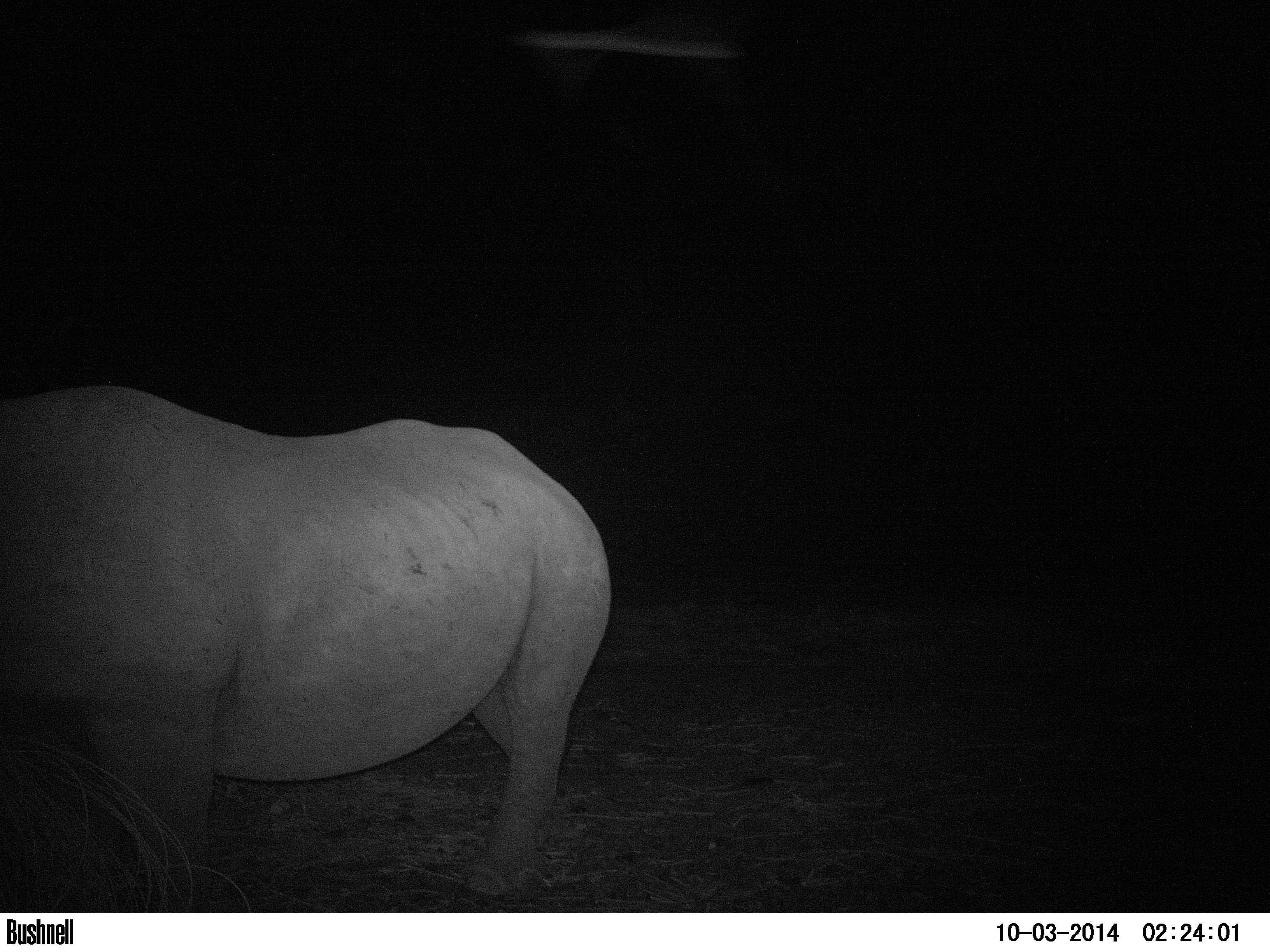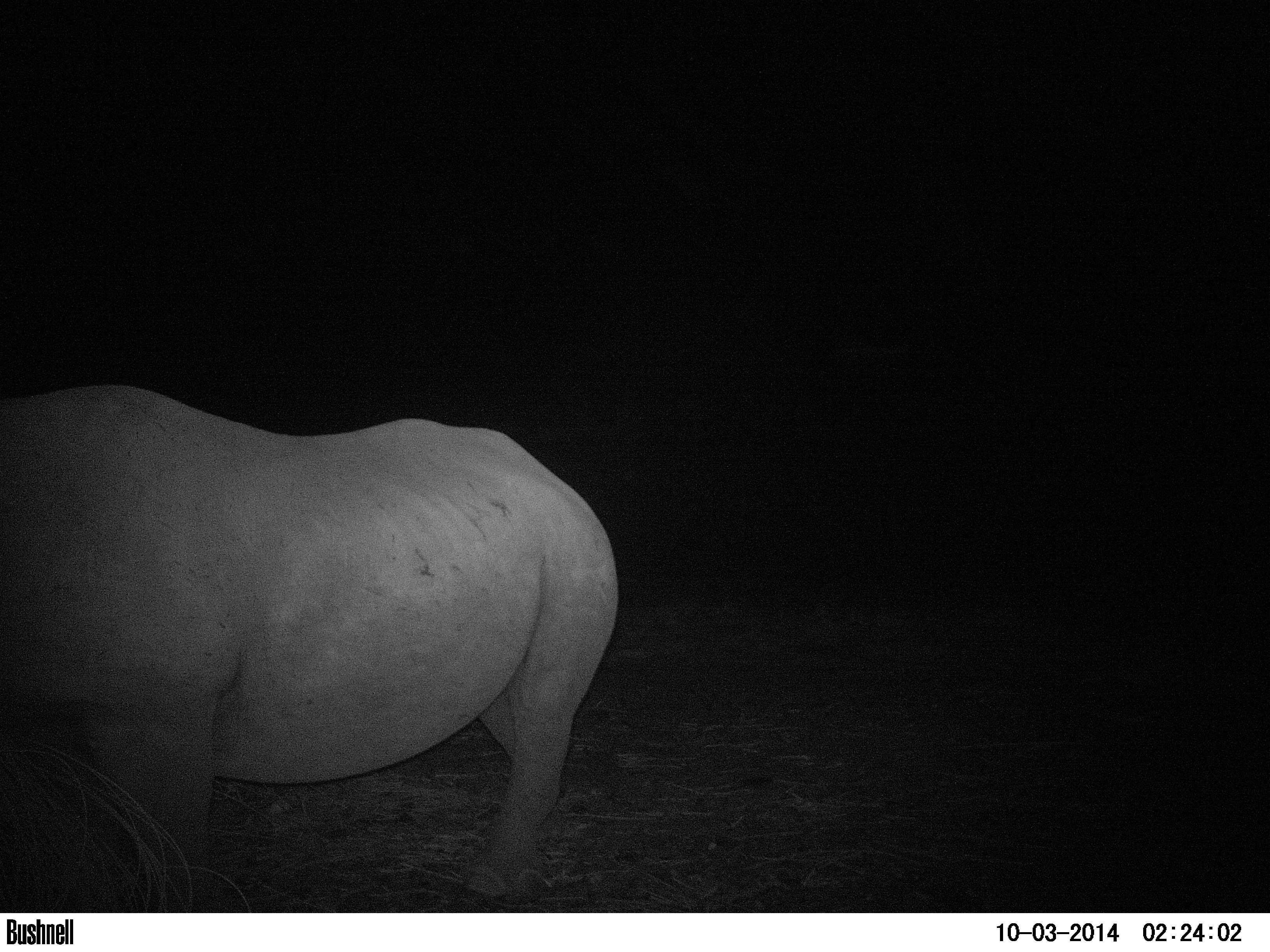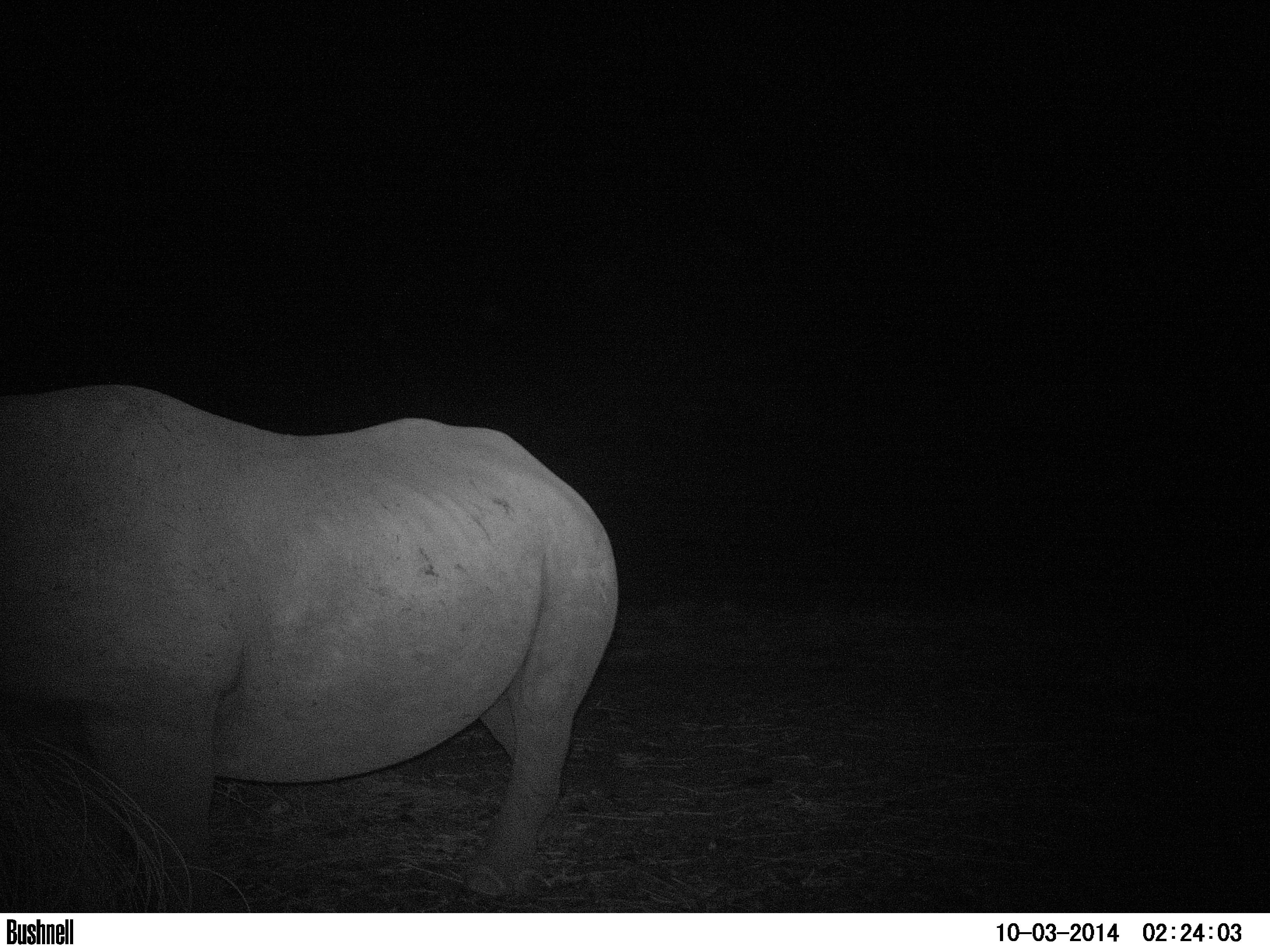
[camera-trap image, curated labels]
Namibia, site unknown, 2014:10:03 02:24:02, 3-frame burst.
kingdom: Animalia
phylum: Chordata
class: Mammalia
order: Perissodactyla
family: Rhinocerotidae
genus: Diceros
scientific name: Diceros bicornis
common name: black rhinoceros